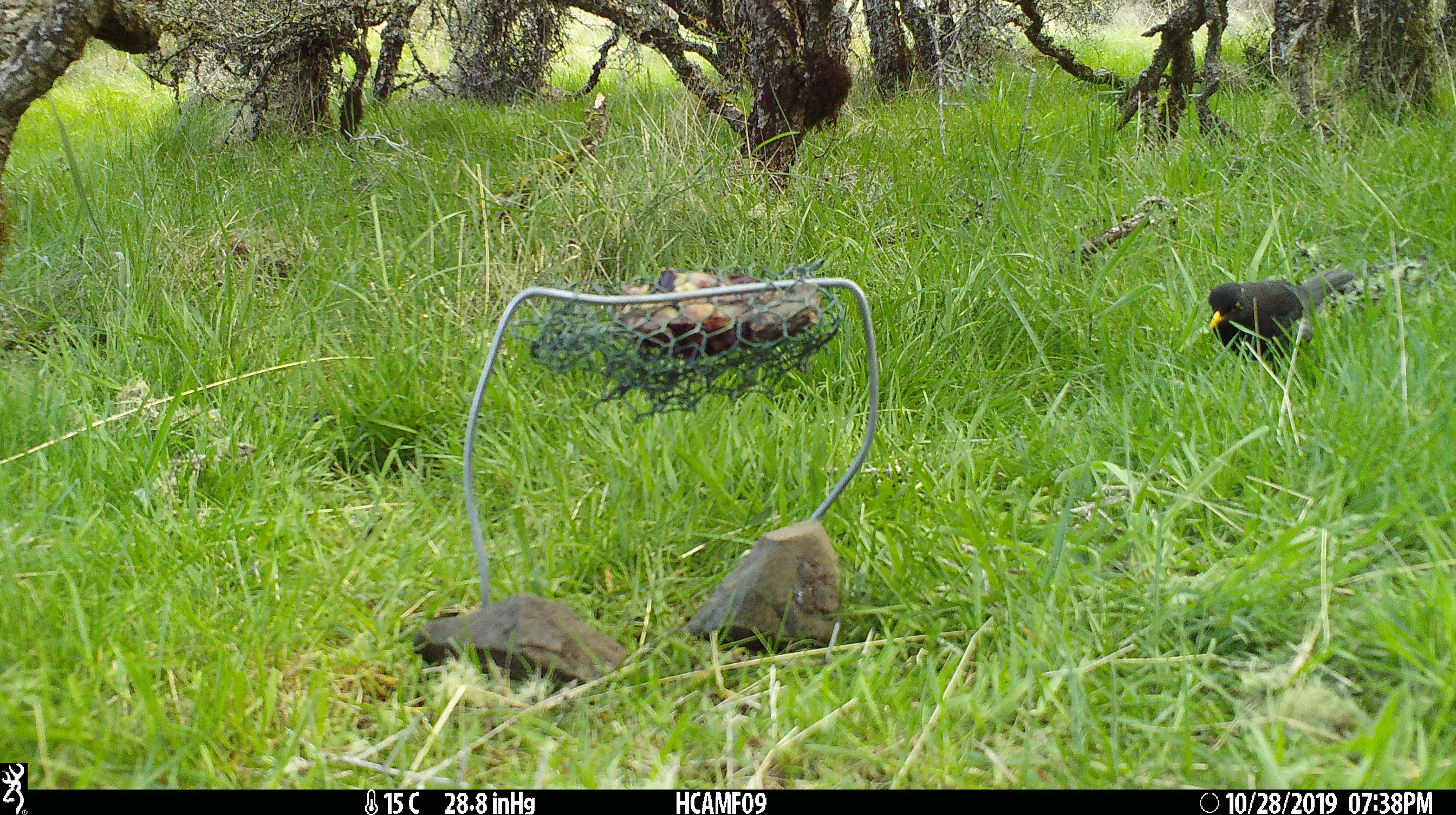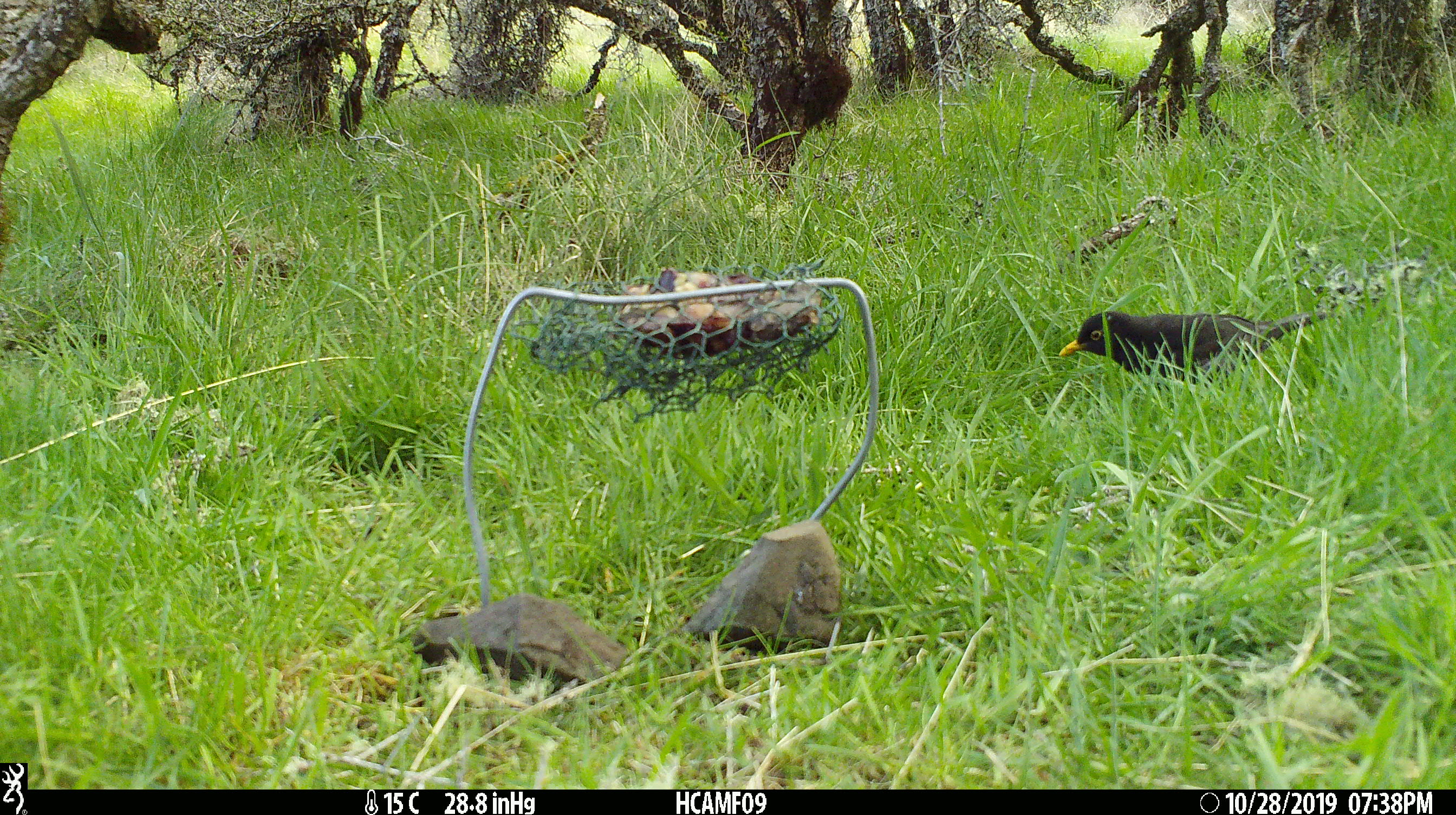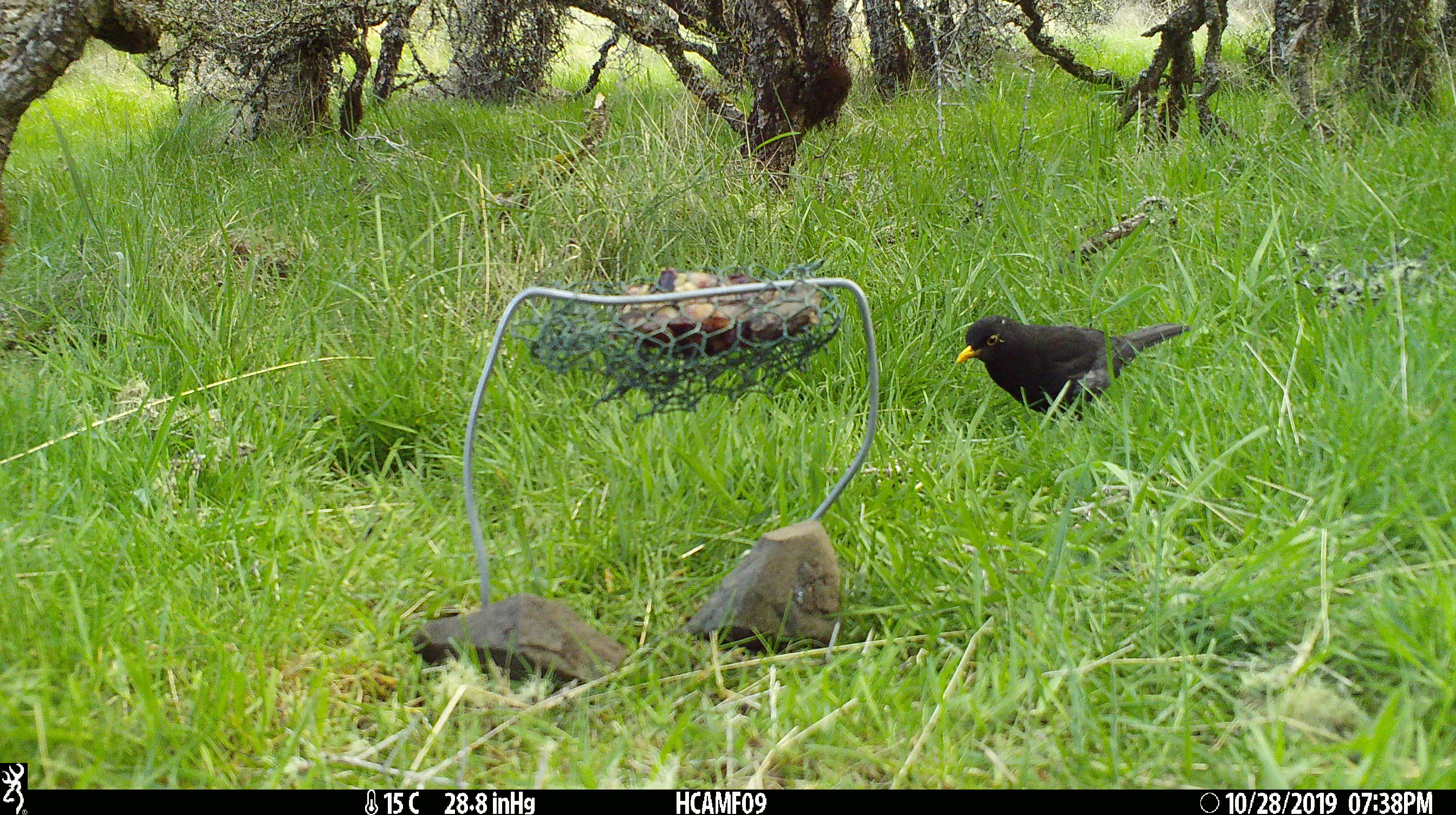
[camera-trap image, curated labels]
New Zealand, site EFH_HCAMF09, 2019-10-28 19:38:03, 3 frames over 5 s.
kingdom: Animalia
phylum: Chordata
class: Aves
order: Passeriformes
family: Turdidae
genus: Turdus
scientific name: Turdus merula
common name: eurasian blackbird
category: blackbird